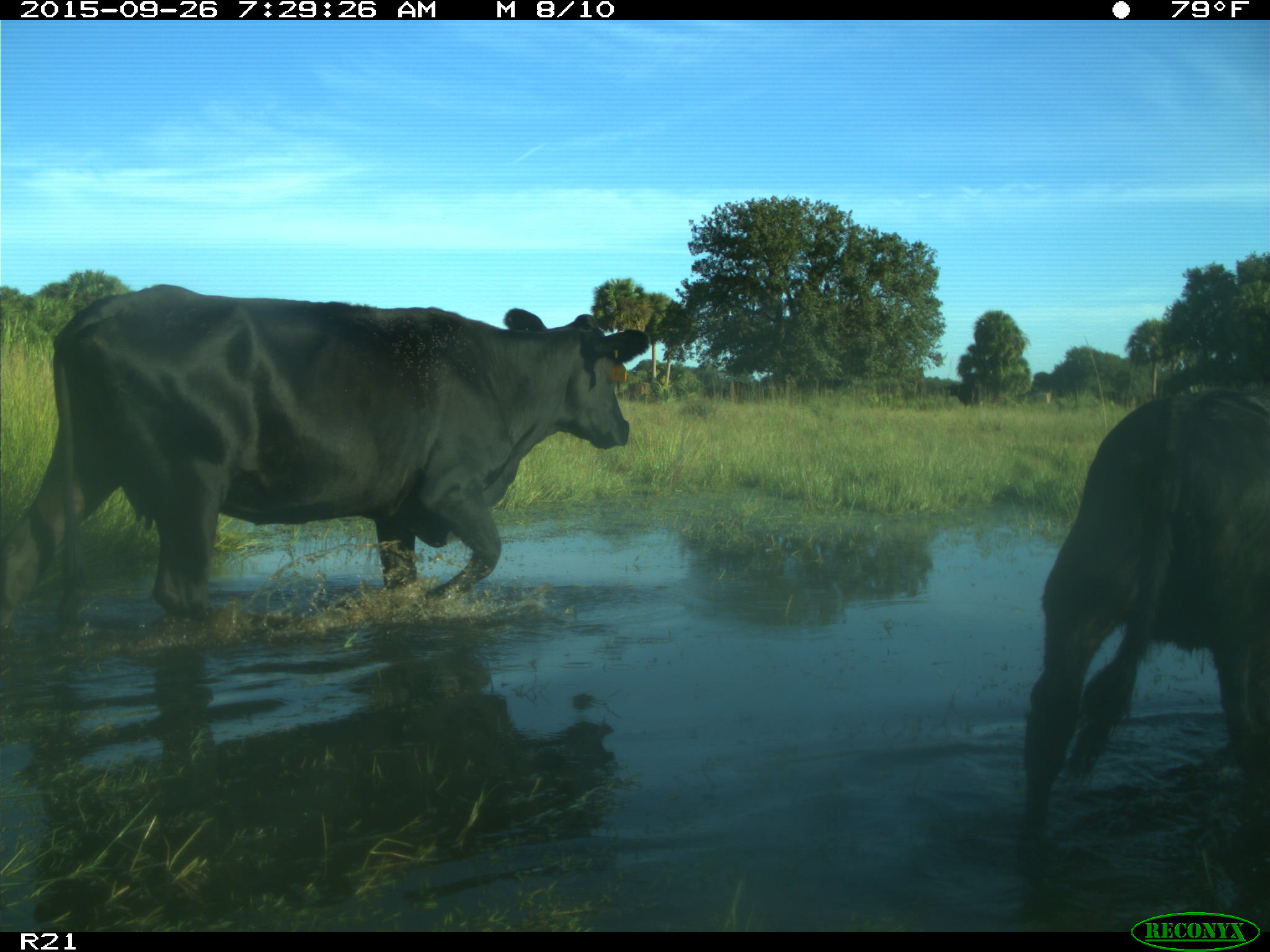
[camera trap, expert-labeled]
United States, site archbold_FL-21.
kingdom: Animalia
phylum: Chordata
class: Mammalia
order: Artiodactyla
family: Bovidae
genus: Bos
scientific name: Bos taurus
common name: domestic cow